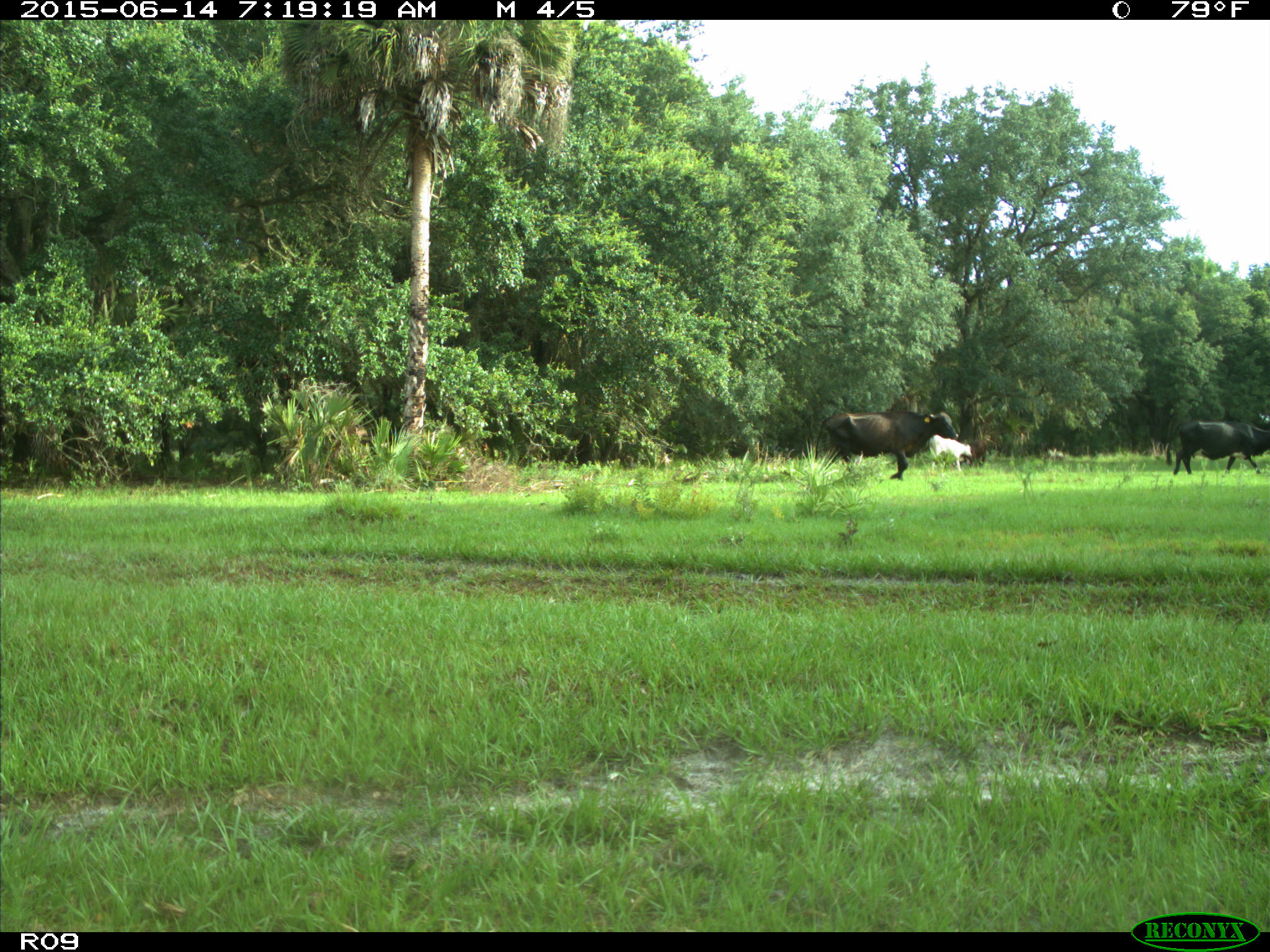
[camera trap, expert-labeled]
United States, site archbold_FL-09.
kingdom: Animalia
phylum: Chordata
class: Mammalia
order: Artiodactyla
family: Bovidae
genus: Bos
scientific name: Bos taurus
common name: domestic cow